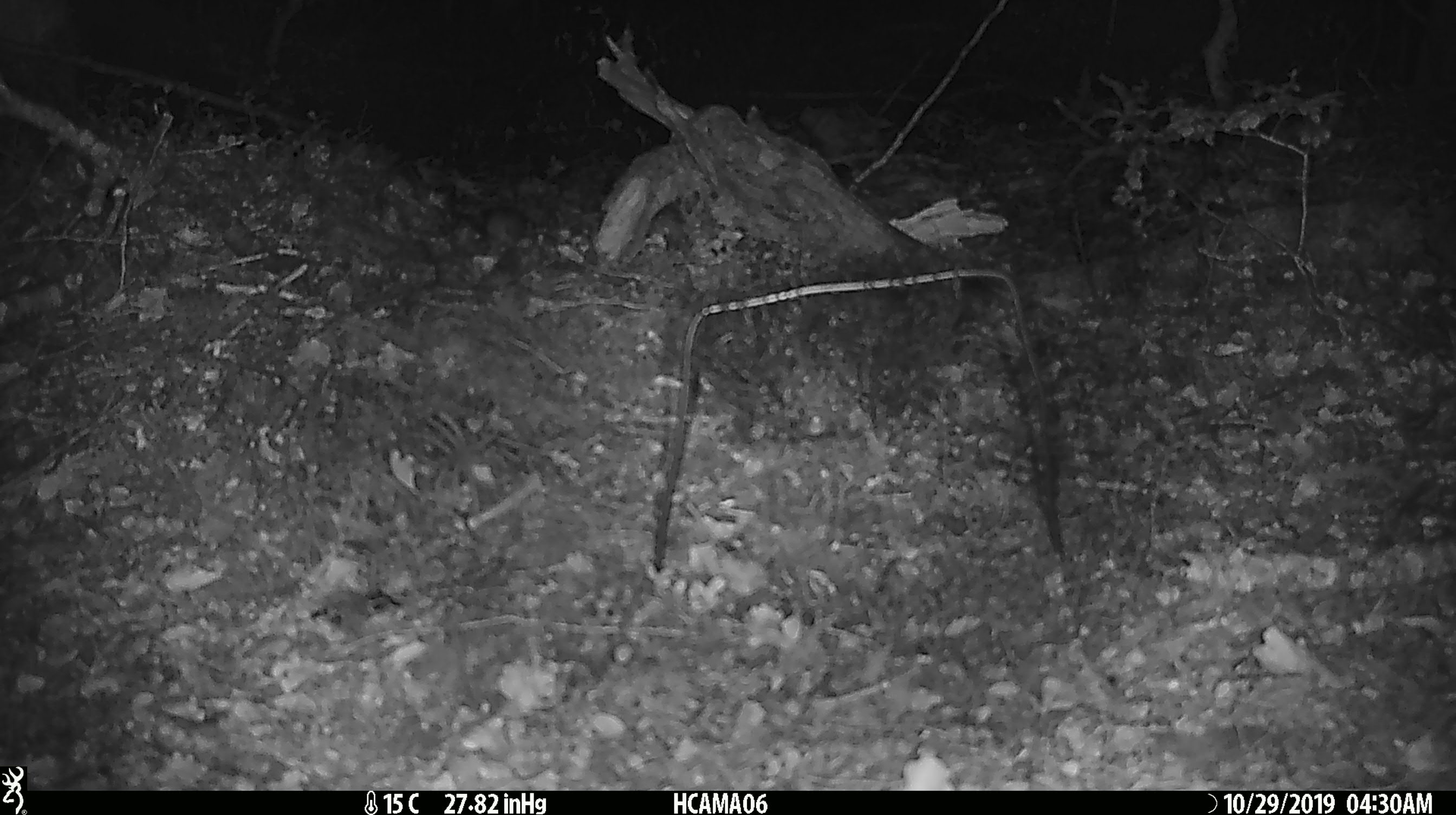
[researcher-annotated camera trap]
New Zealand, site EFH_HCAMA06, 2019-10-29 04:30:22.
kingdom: Animalia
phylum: Chordata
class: Mammalia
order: Rodentia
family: Muridae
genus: Mus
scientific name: Mus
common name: mouse